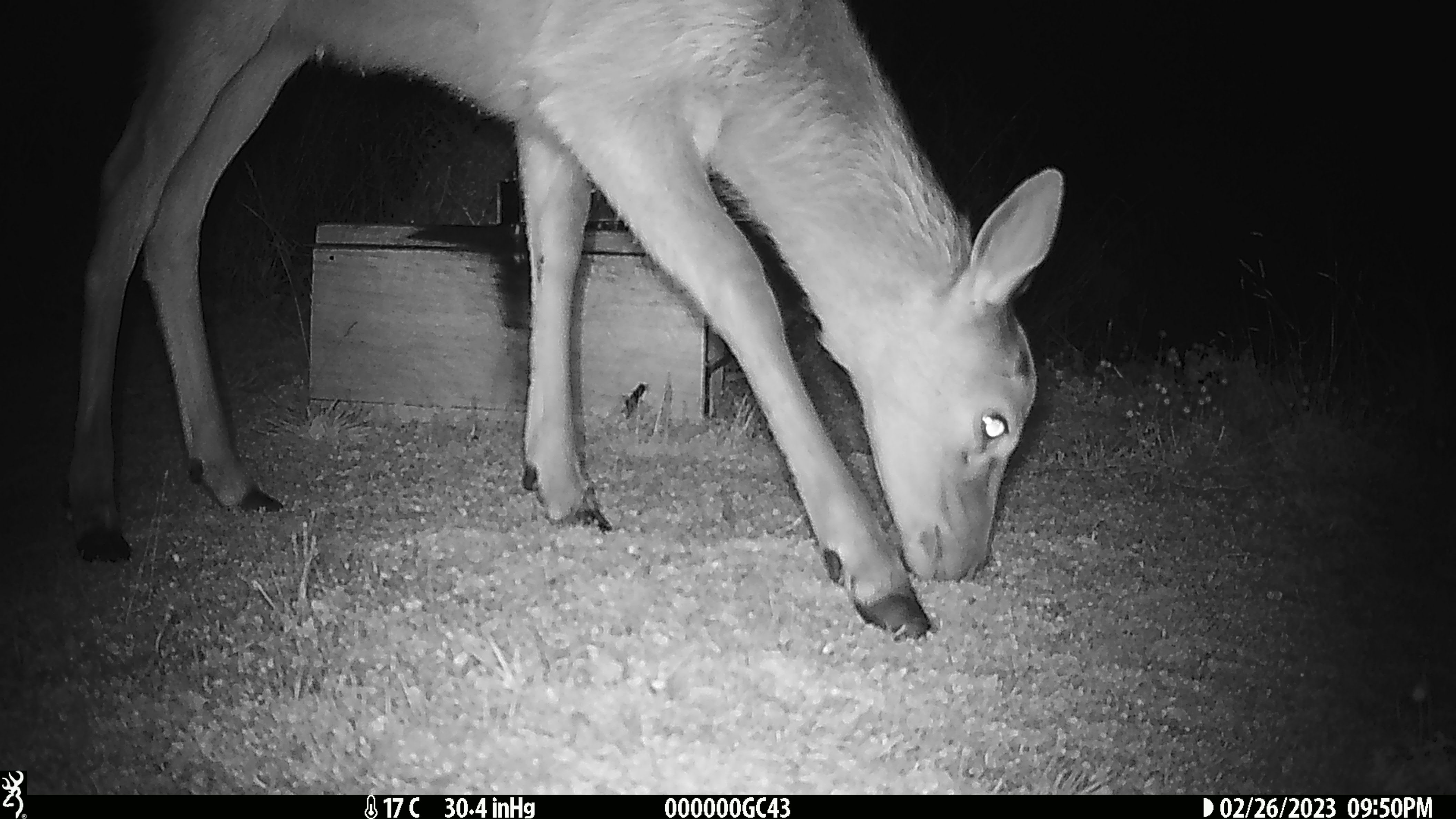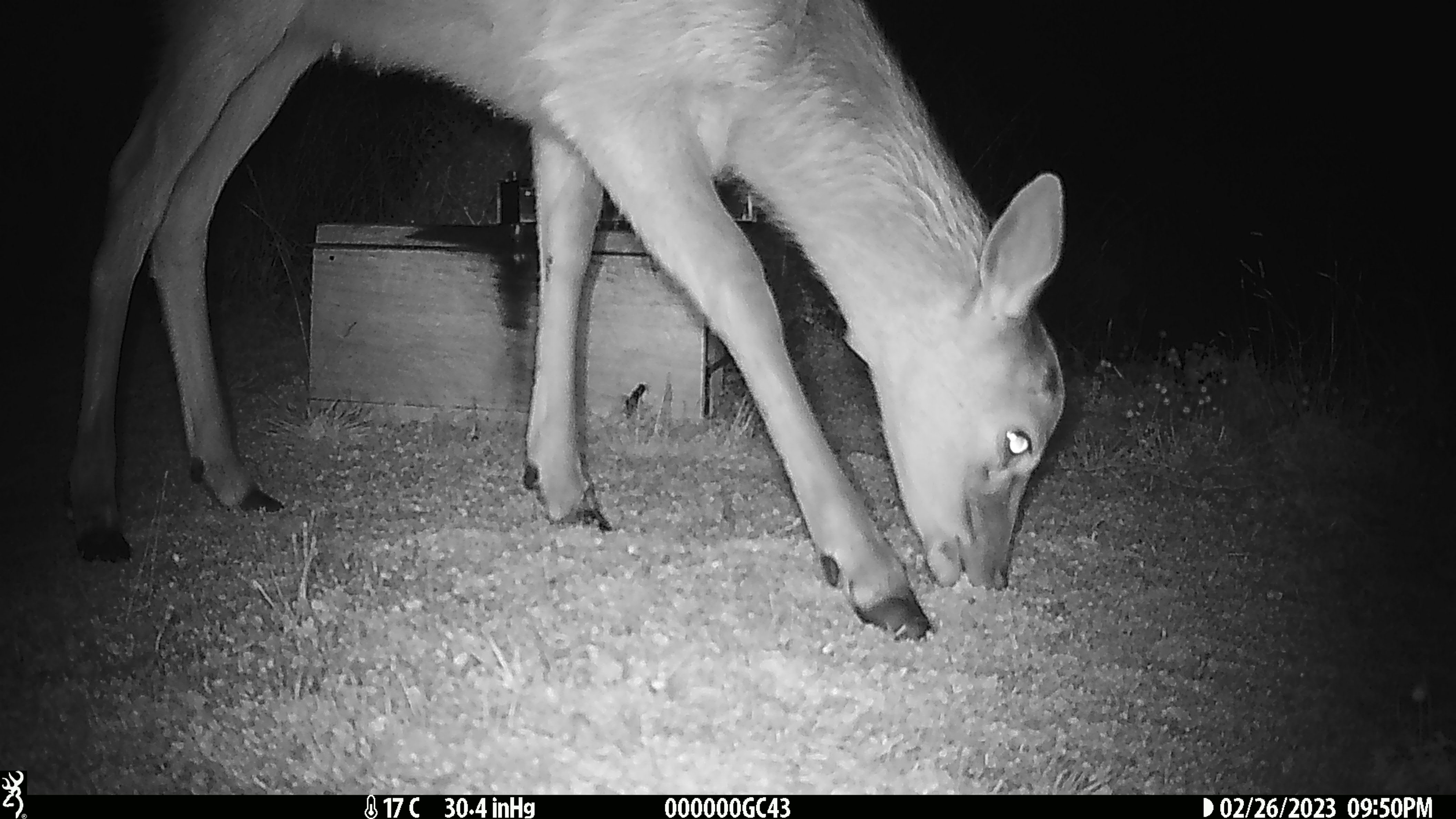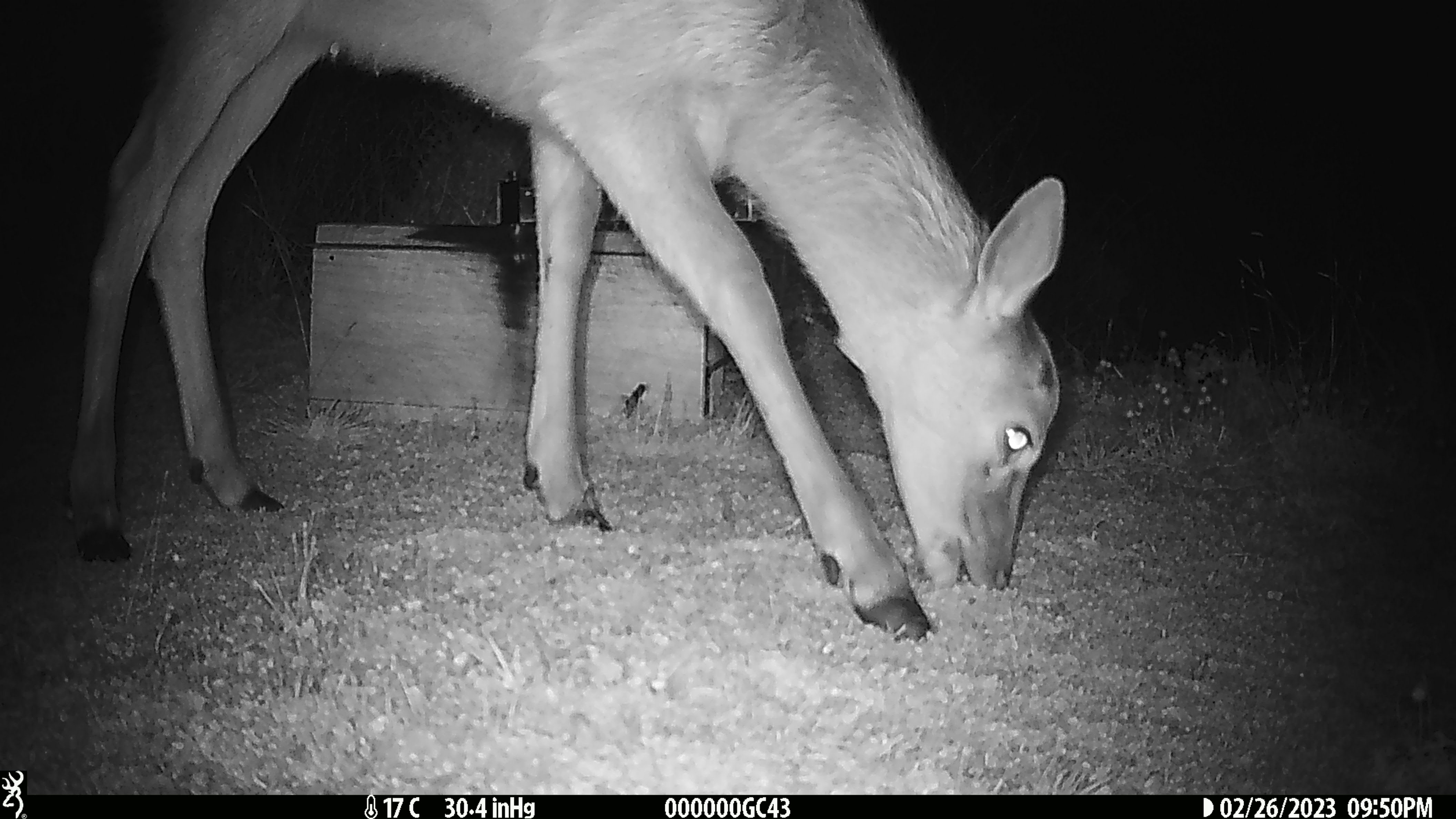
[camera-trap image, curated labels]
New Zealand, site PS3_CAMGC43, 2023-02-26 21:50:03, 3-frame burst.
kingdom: Animalia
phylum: Chordata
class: Mammalia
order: Artiodactyla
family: Cervidae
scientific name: Cervidae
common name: deer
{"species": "deer (Cervidae)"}